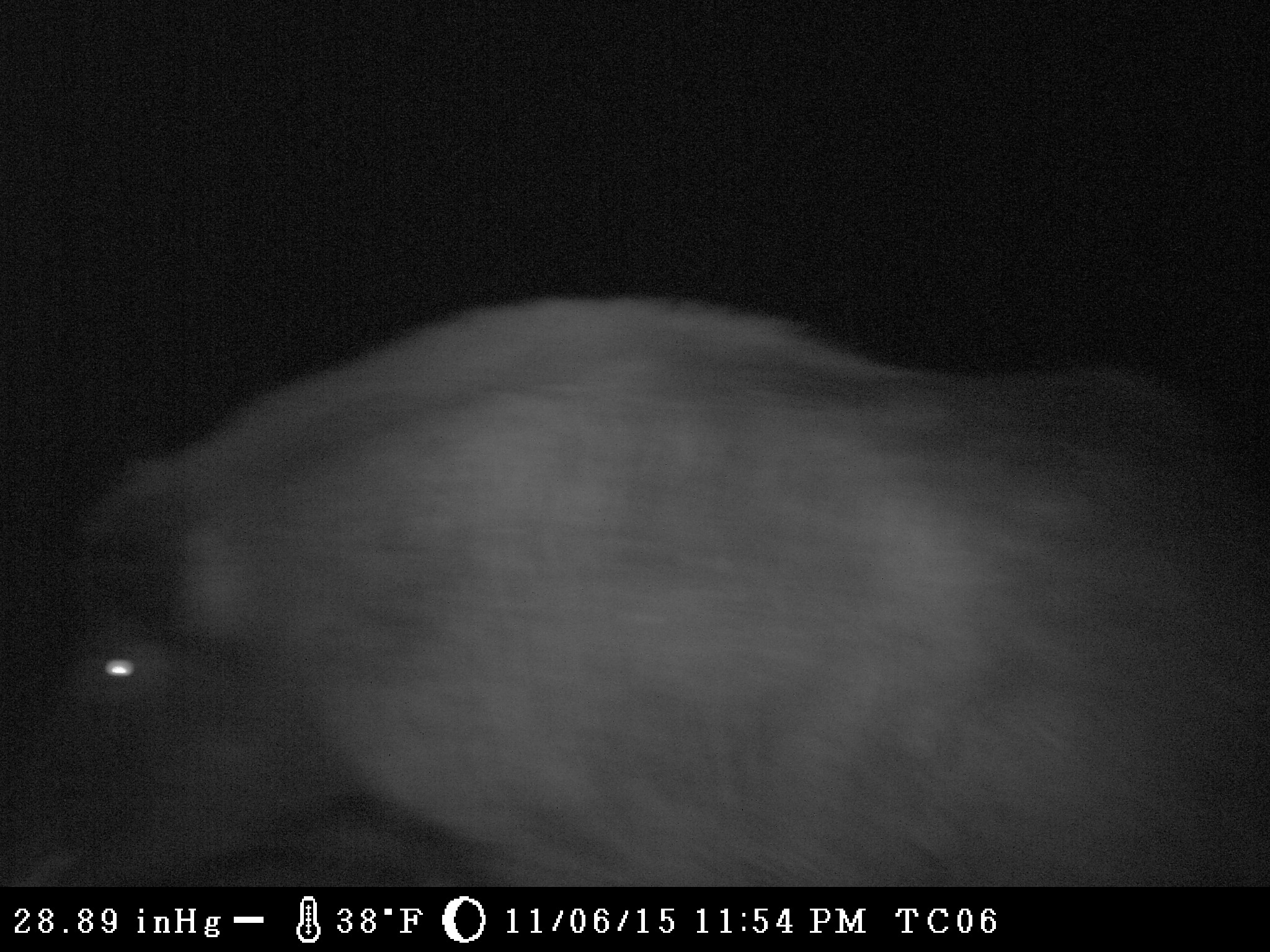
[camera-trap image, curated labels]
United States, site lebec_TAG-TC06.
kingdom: Animalia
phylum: Chordata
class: Mammalia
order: Artiodactyla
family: Suidae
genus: Sus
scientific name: Sus scrofa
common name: wild boar